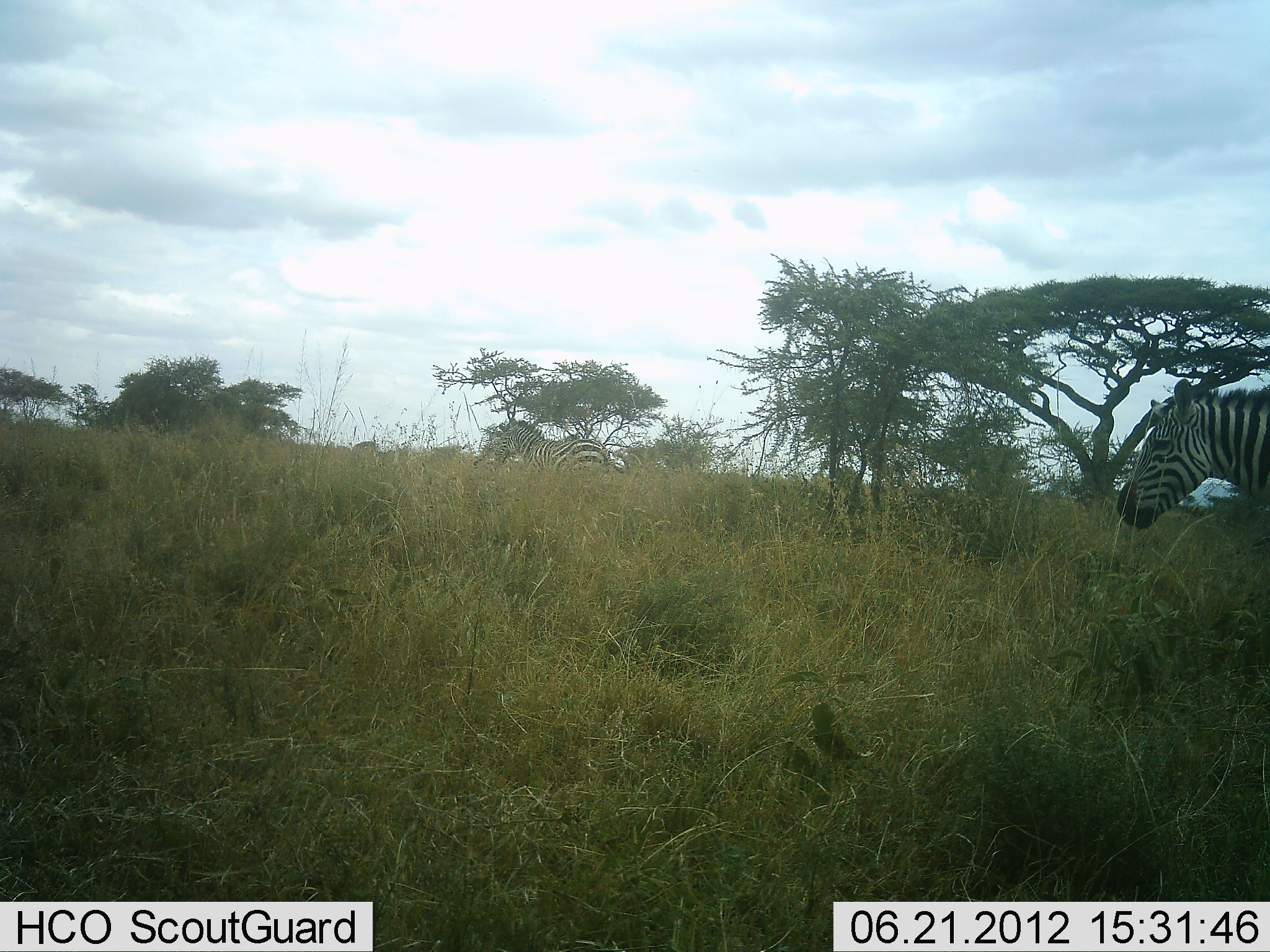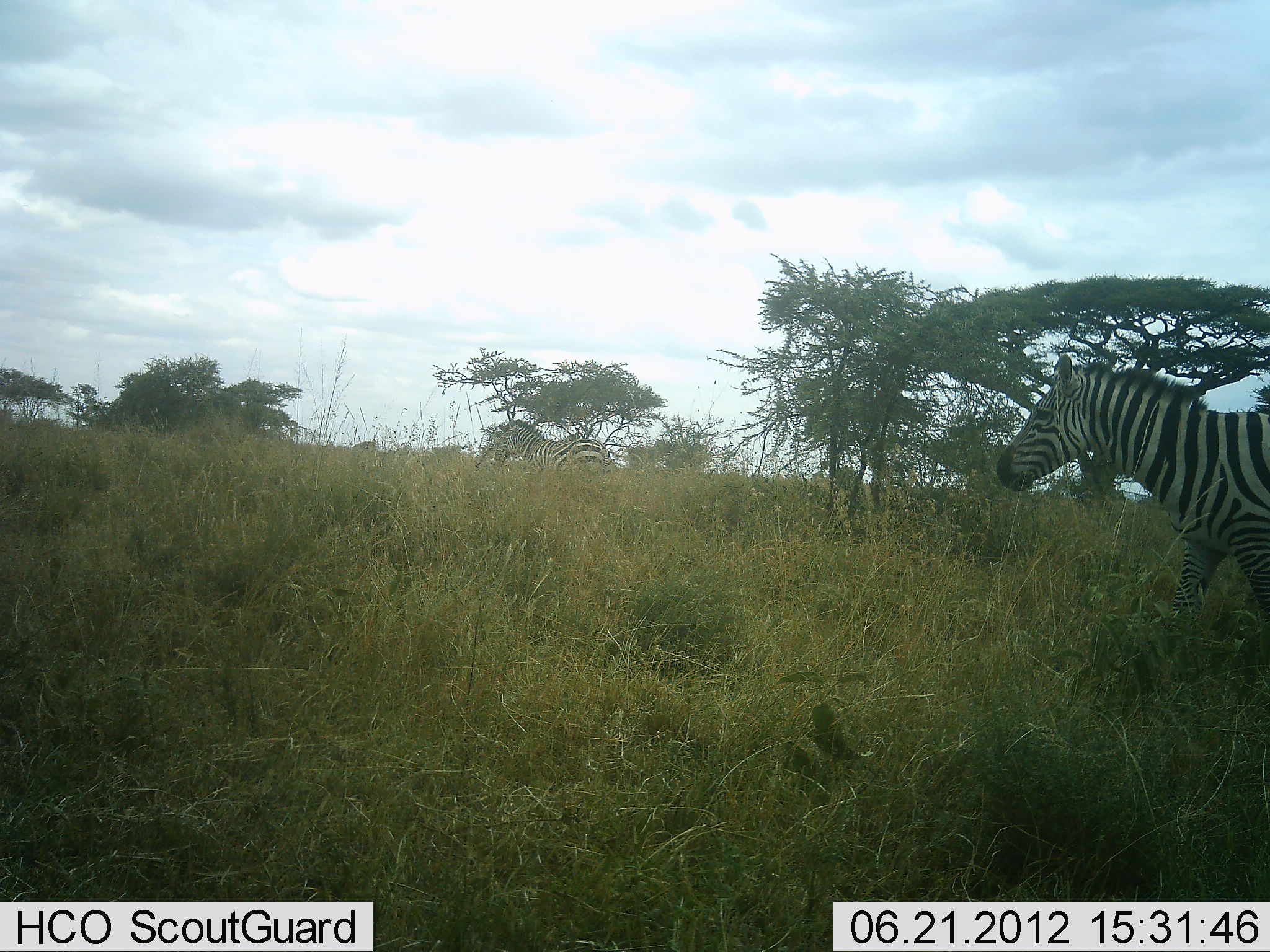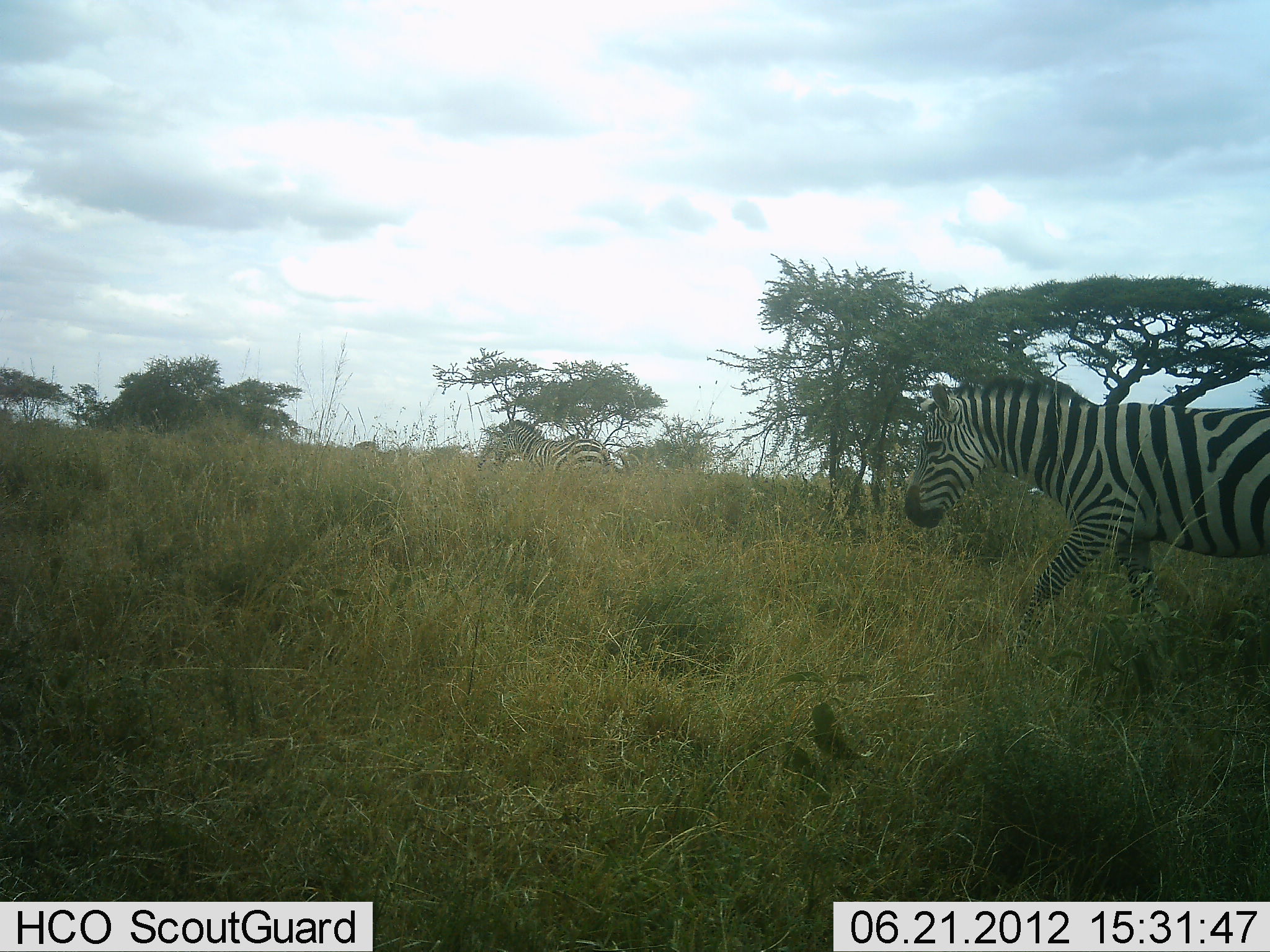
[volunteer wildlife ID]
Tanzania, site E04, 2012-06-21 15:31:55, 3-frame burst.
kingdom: Animalia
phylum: Chordata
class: Mammalia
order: Perissodactyla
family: Equidae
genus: Equus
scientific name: Equus quagga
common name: plains zebra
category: zebra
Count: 2.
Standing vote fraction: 90%.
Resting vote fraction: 0%.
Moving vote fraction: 80%.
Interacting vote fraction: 0%.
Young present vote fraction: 0%.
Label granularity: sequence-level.